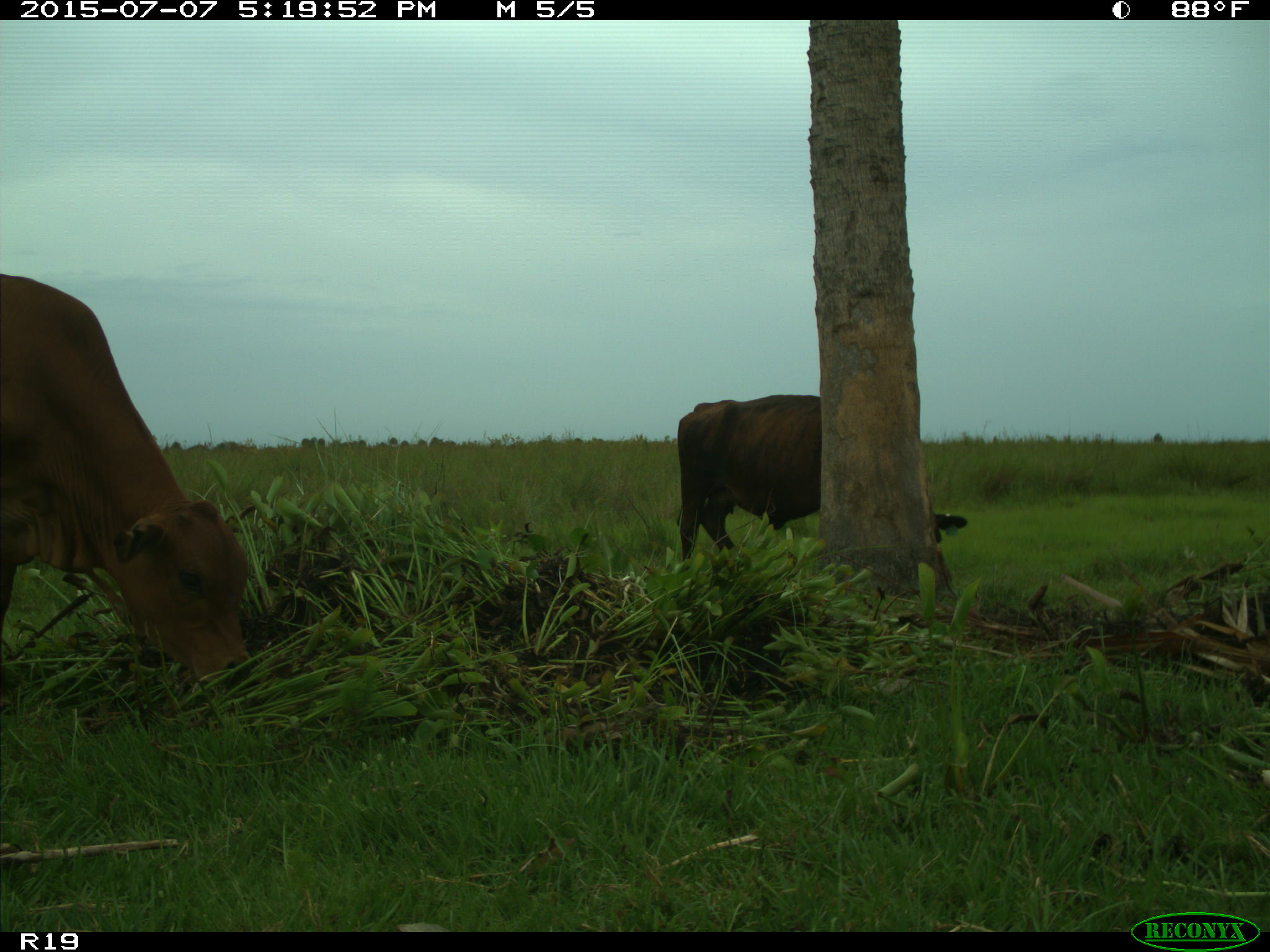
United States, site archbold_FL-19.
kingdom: Animalia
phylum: Chordata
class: Mammalia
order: Artiodactyla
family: Bovidae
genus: Bos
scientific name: Bos taurus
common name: domestic cow